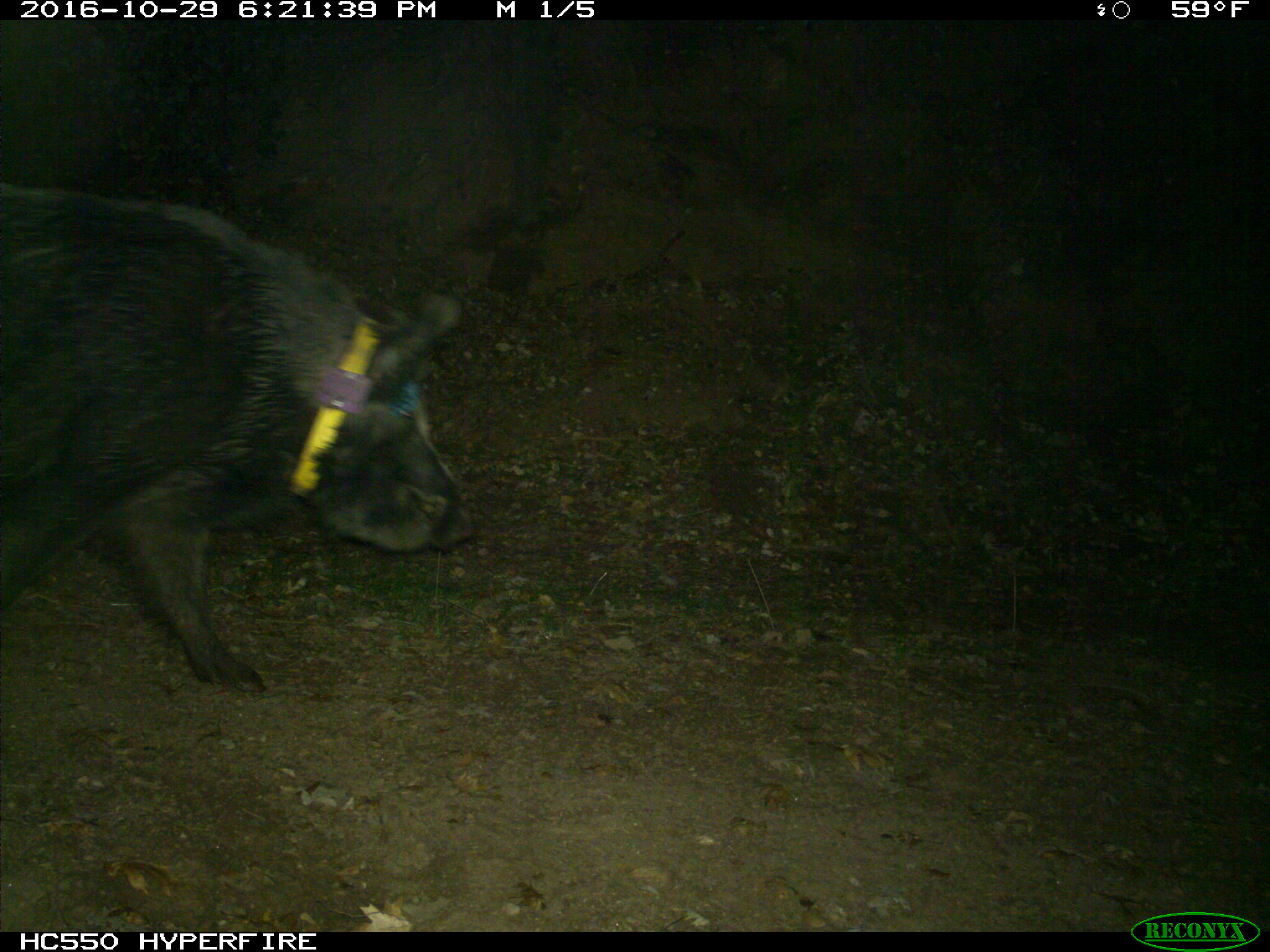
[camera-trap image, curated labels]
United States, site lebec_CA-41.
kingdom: Animalia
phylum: Chordata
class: Mammalia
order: Artiodactyla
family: Suidae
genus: Sus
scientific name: Sus scrofa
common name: wild boar